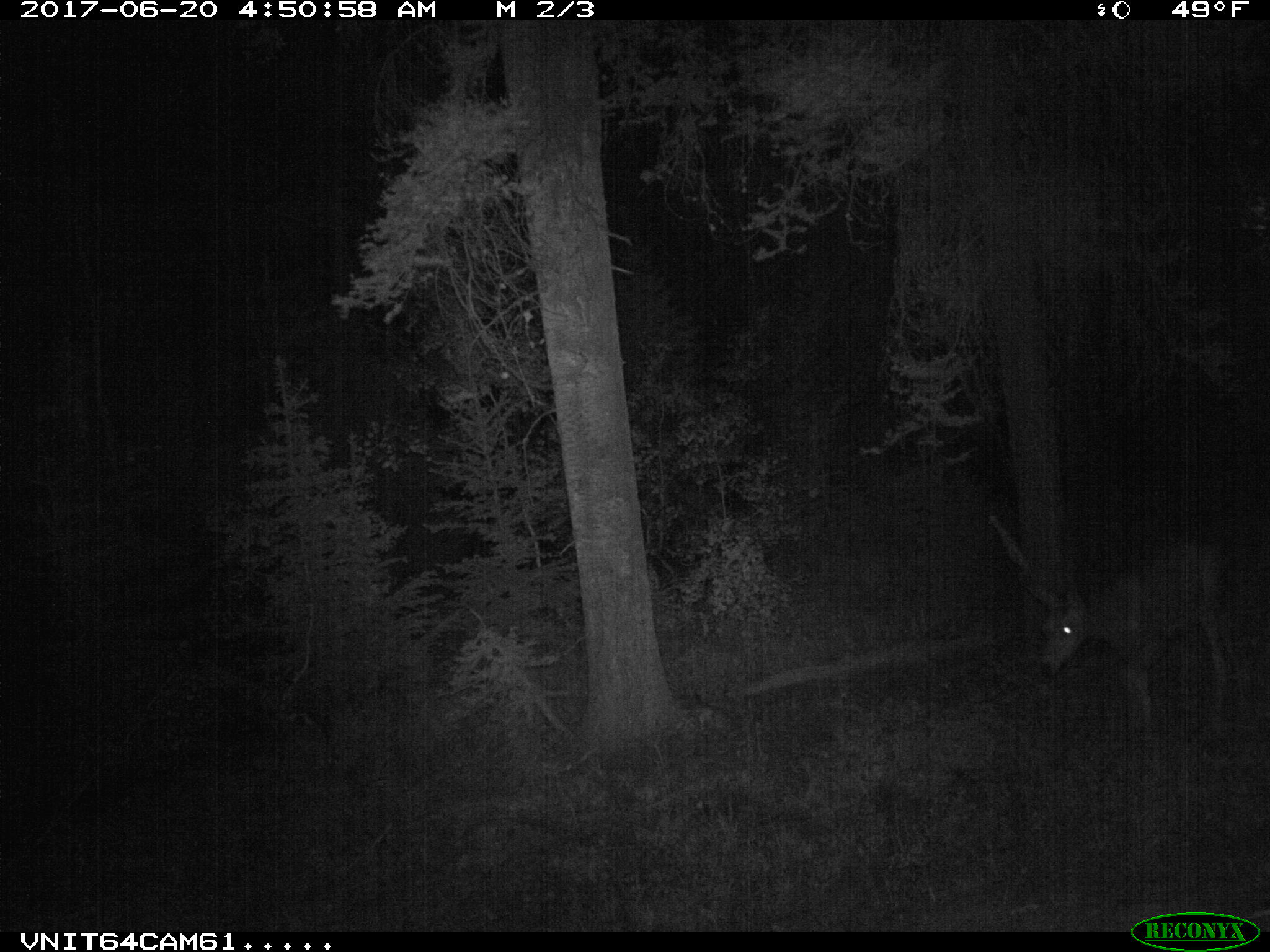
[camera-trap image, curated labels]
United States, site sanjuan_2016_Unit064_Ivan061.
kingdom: Animalia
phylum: Chordata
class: Mammalia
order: Artiodactyla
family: Cervidae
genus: Odocoileus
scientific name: Odocoileus hemionus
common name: mule deer